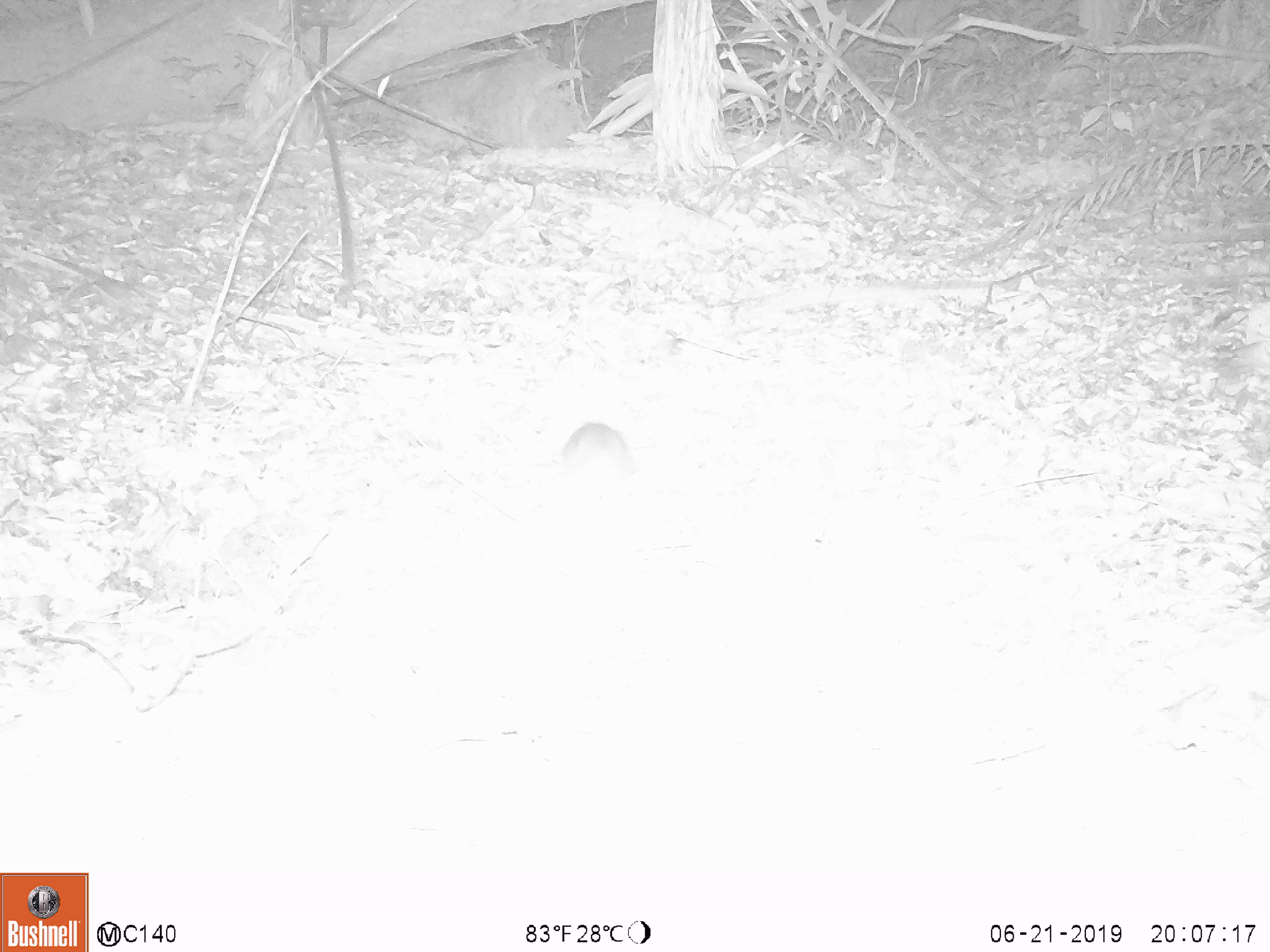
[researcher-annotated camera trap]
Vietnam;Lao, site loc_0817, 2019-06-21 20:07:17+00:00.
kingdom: Animalia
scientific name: Animalia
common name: animal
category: unidentified animal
Unidentified animal (animal) (Animalia). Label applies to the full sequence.